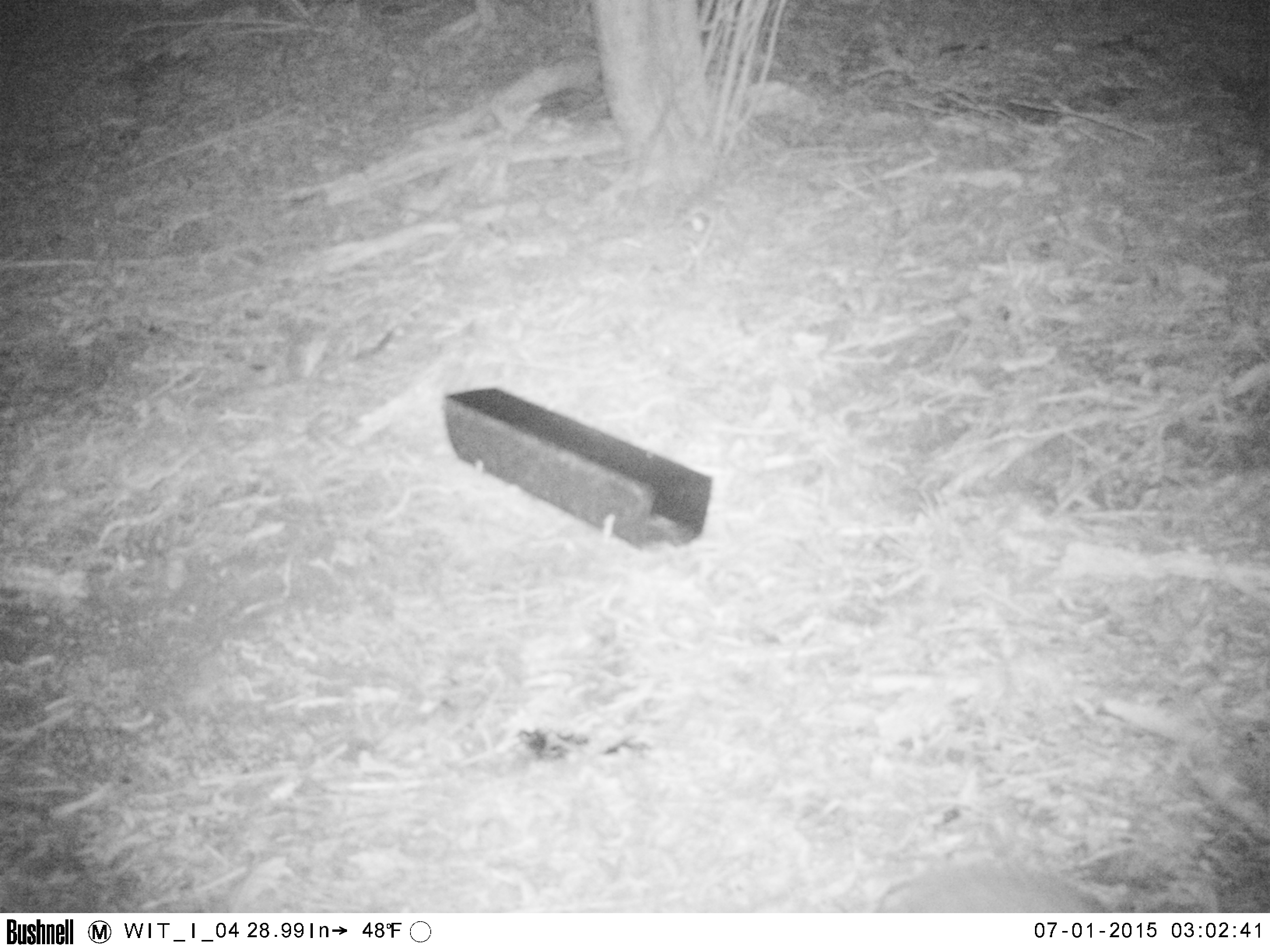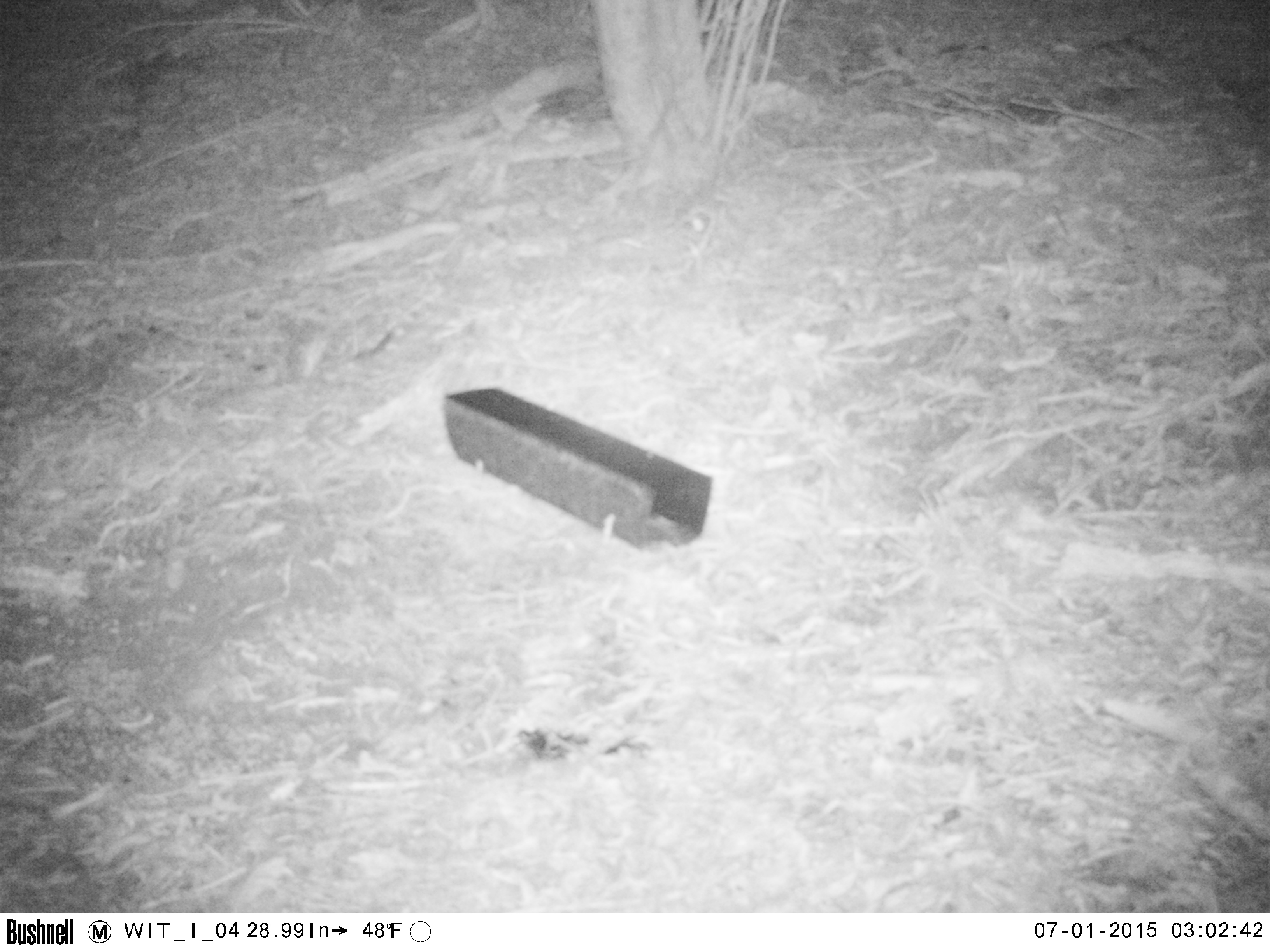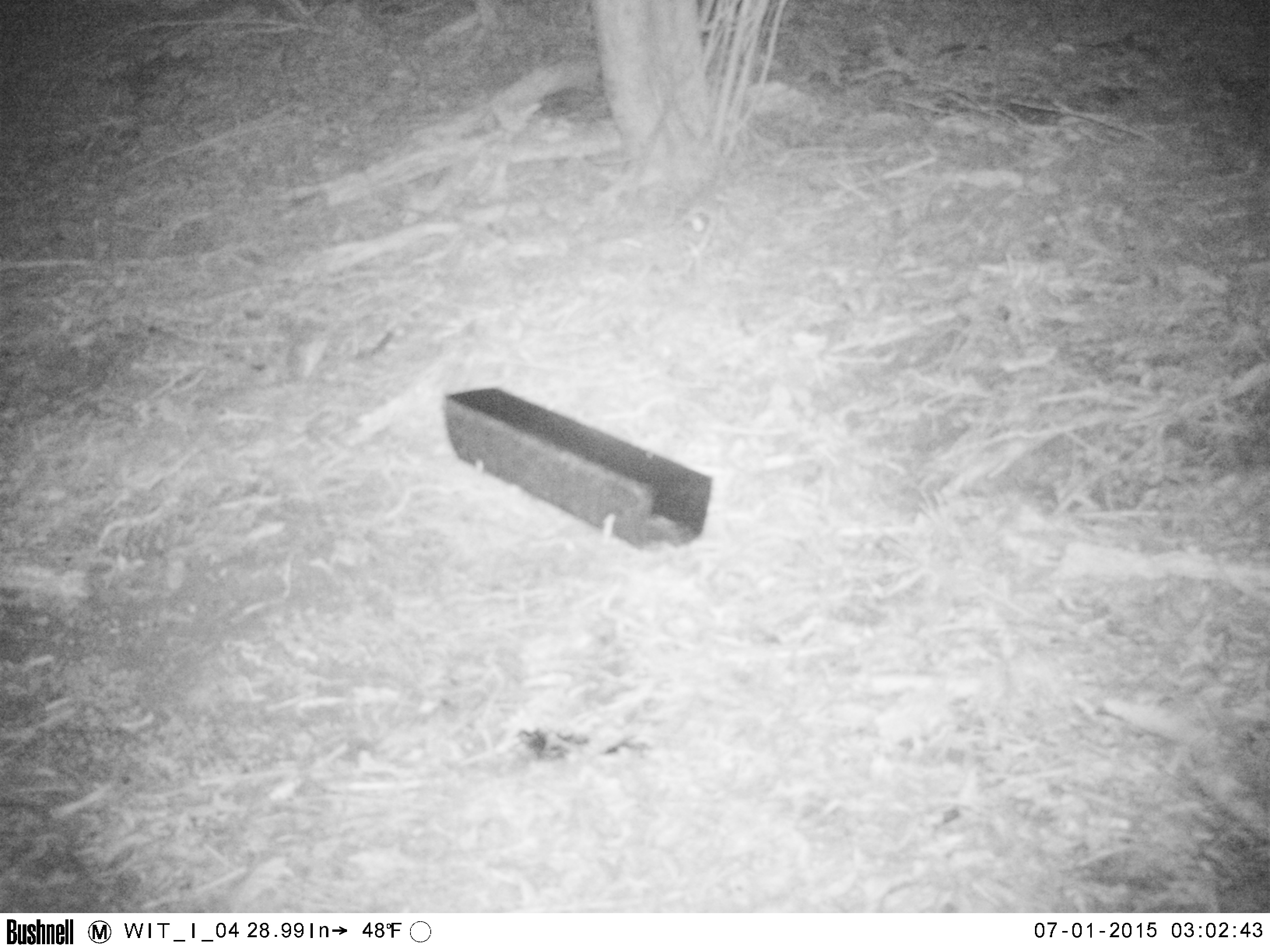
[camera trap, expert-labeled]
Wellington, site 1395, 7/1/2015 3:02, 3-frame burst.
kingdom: Animalia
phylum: Chordata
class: Mammalia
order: Eulipotyphla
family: Erinaceidae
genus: Erinaceus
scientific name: Erinaceus europaeus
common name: hedgehog